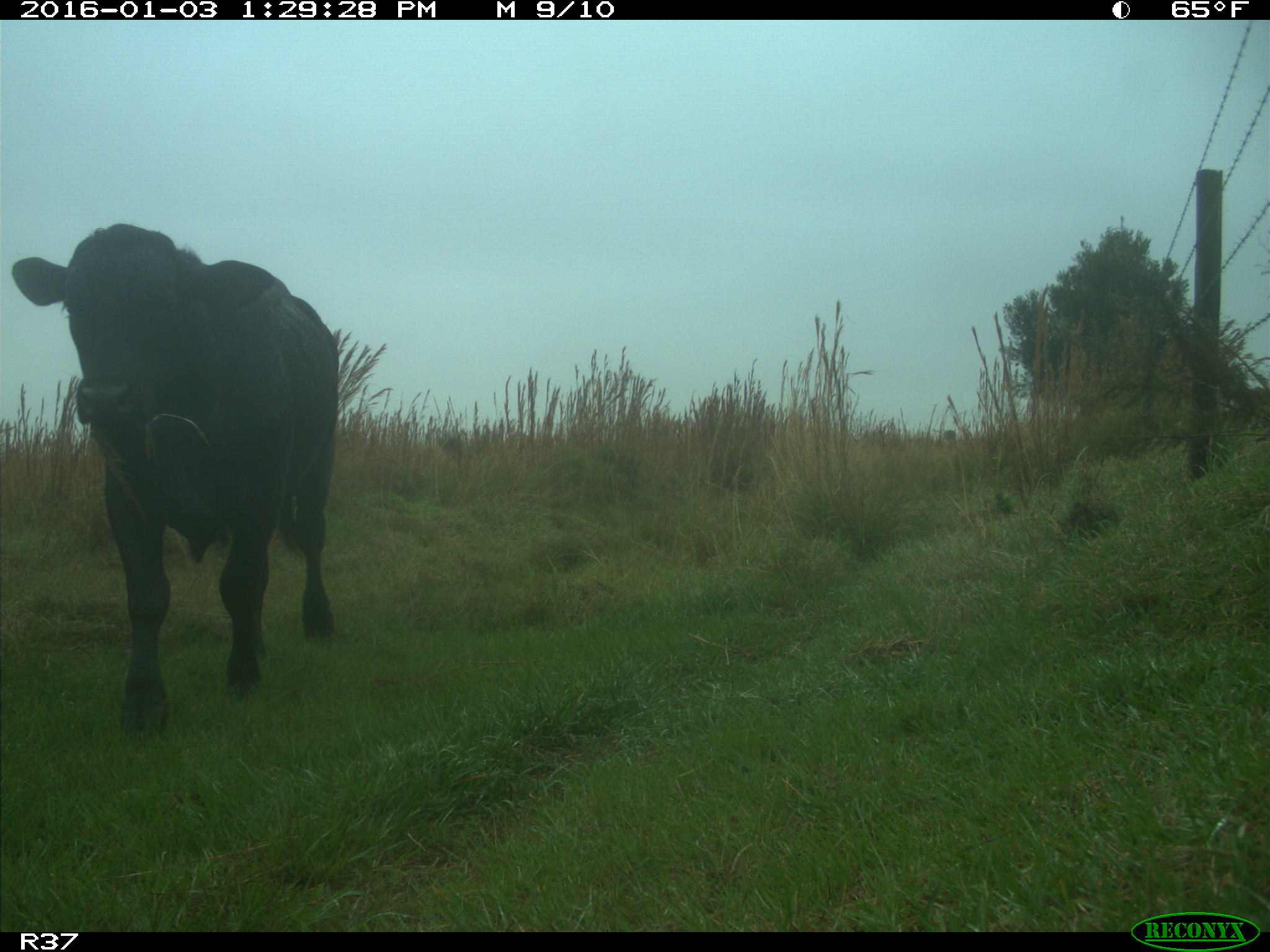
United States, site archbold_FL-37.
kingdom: Animalia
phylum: Chordata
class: Mammalia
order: Artiodactyla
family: Bovidae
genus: Bos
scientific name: Bos taurus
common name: domestic cow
Bos taurus (domestic cow).